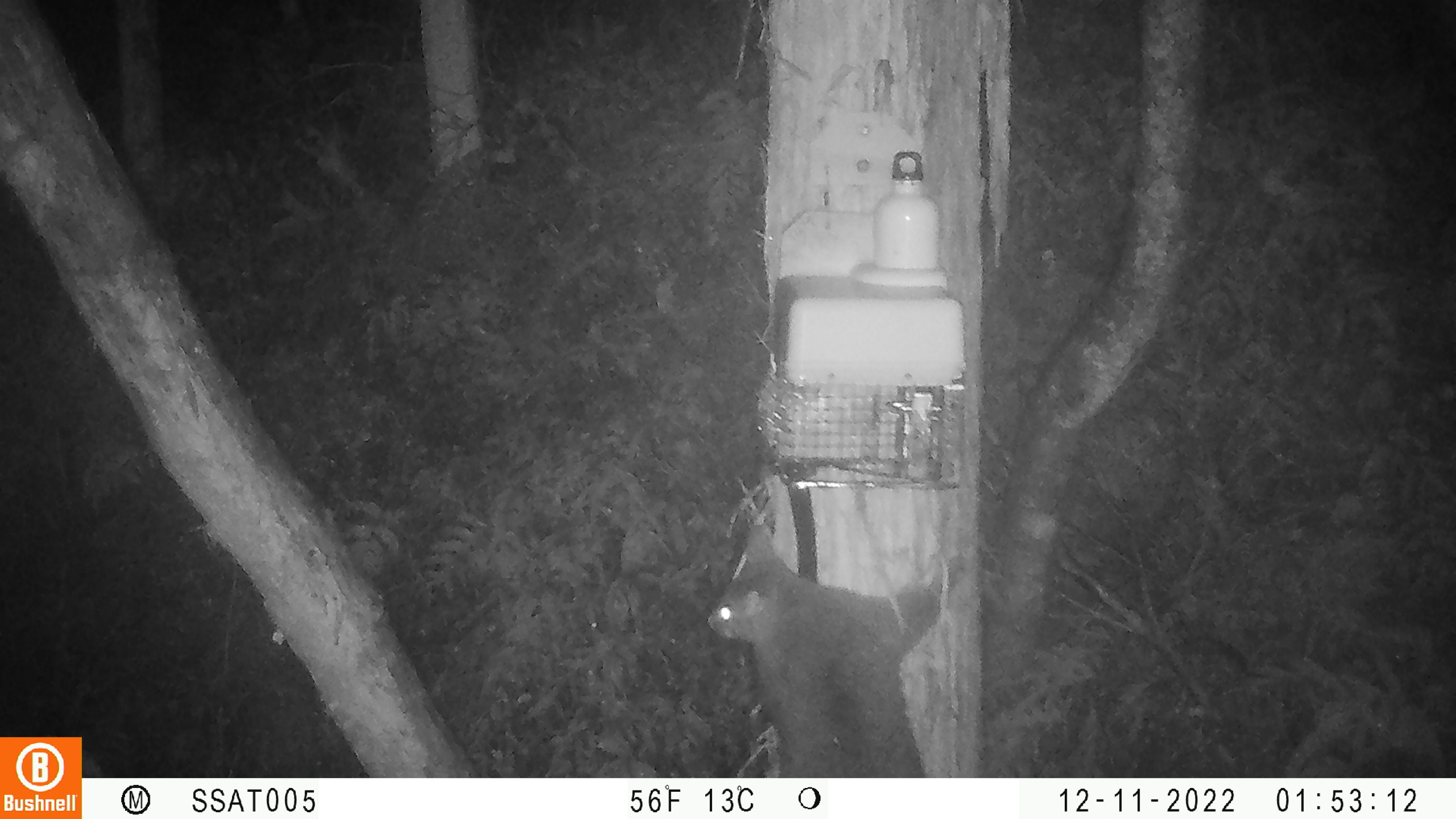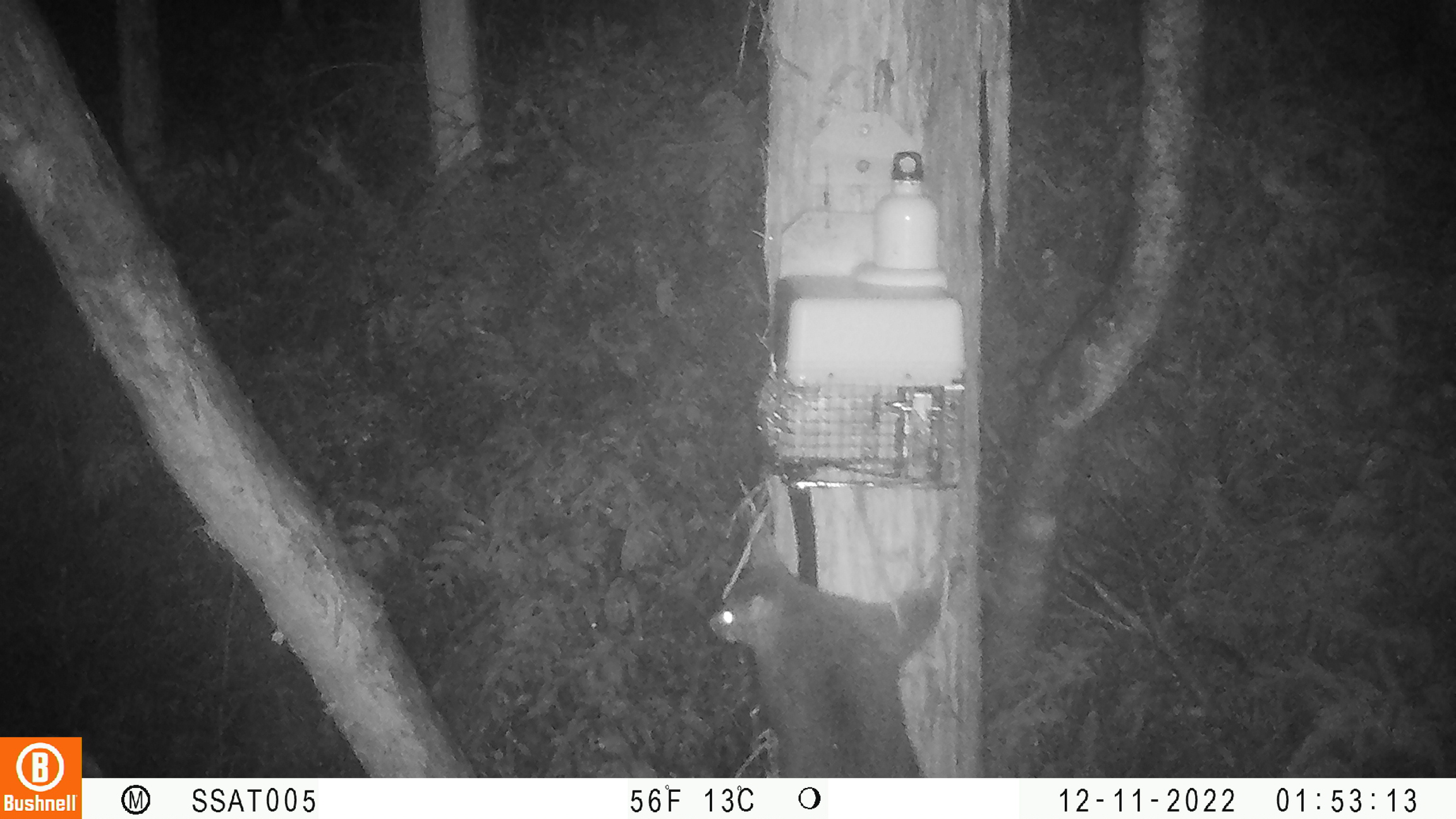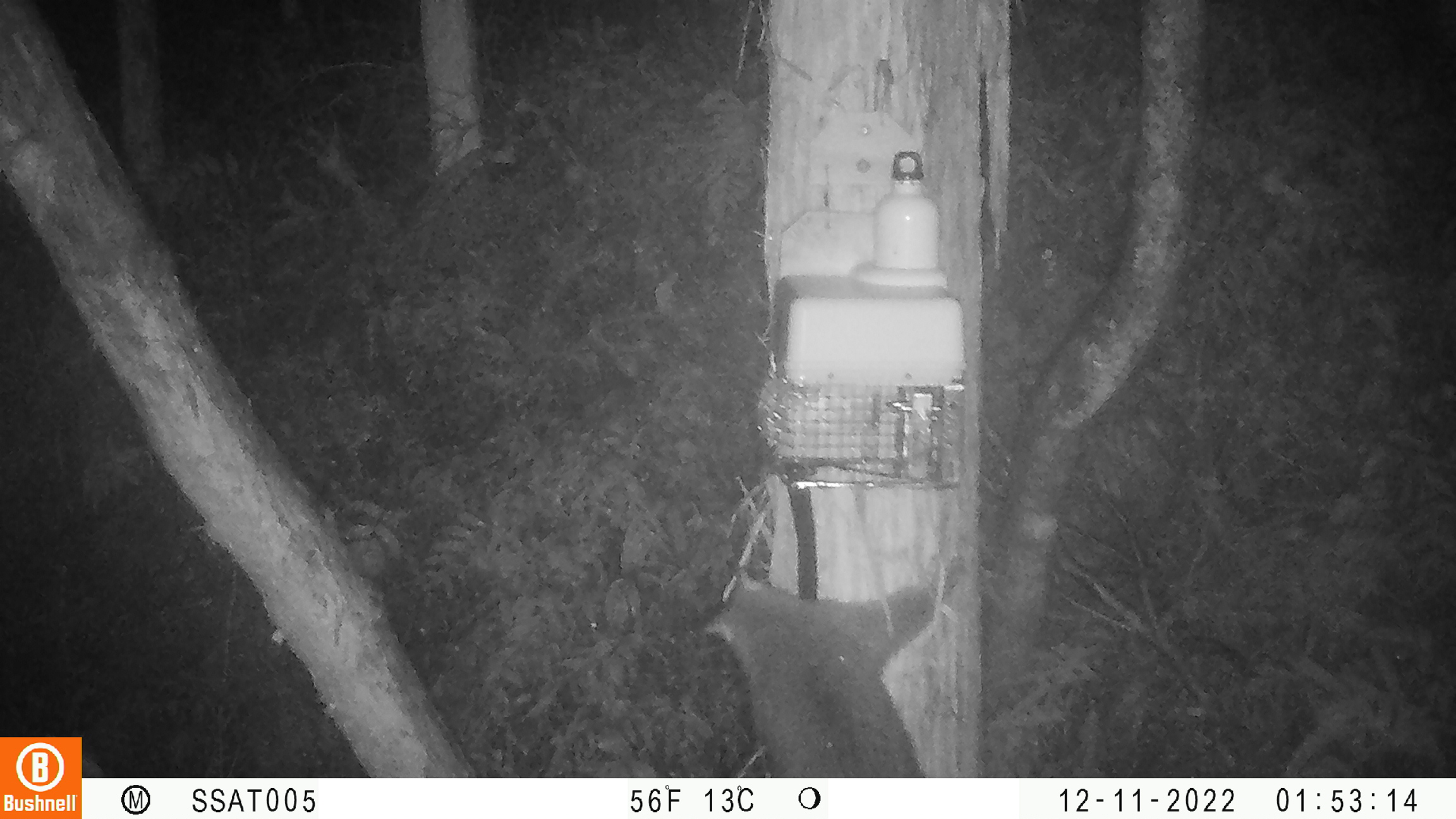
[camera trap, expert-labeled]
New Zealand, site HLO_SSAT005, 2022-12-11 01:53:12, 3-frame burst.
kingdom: Animalia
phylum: Chordata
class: Mammalia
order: Diprotodontia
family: Phalangeridae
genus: Trichosurus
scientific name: Trichosurus vulpecula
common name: common brushtail possum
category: possum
Possum (common brushtail possum) (Trichosurus vulpecula).